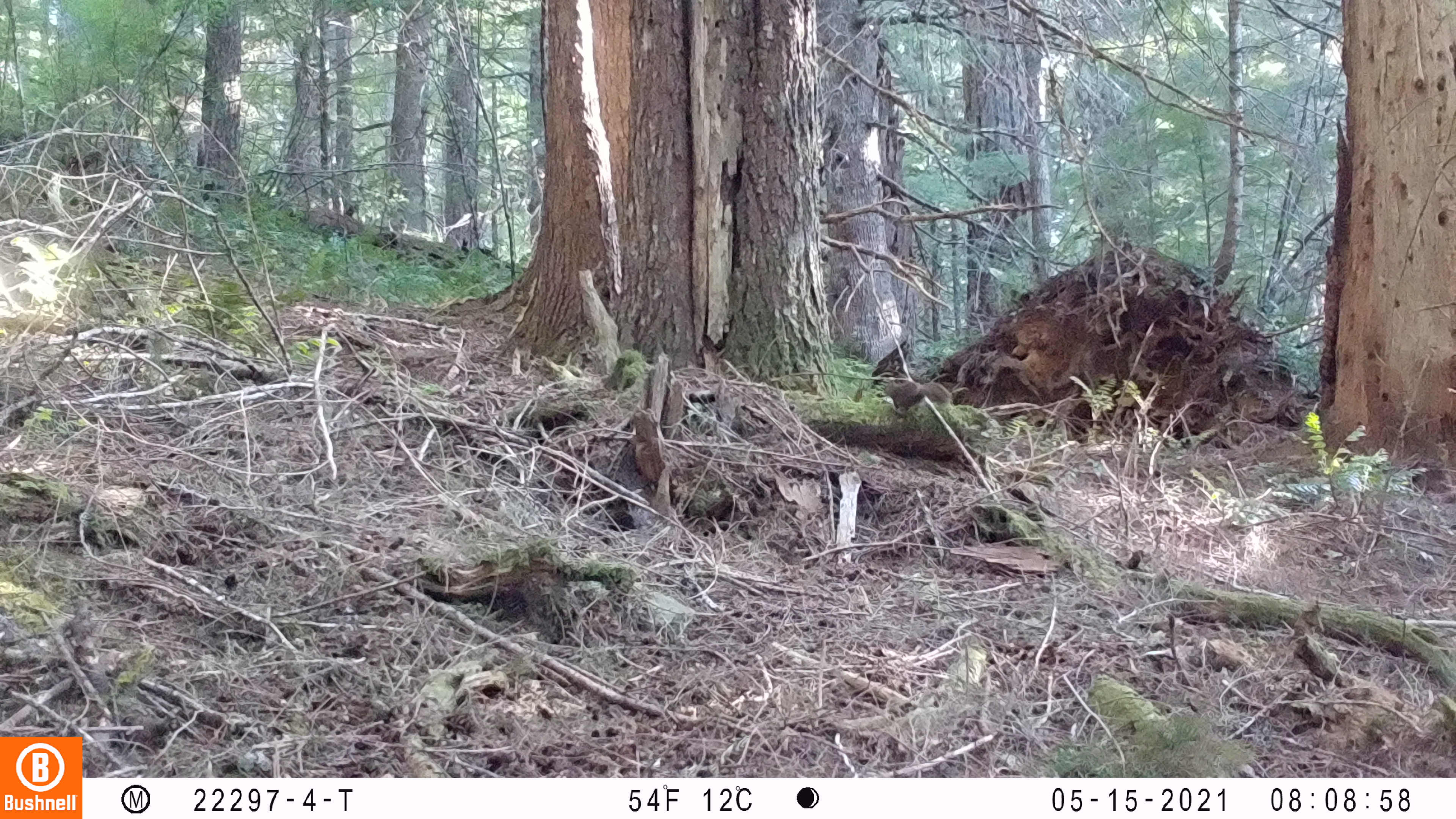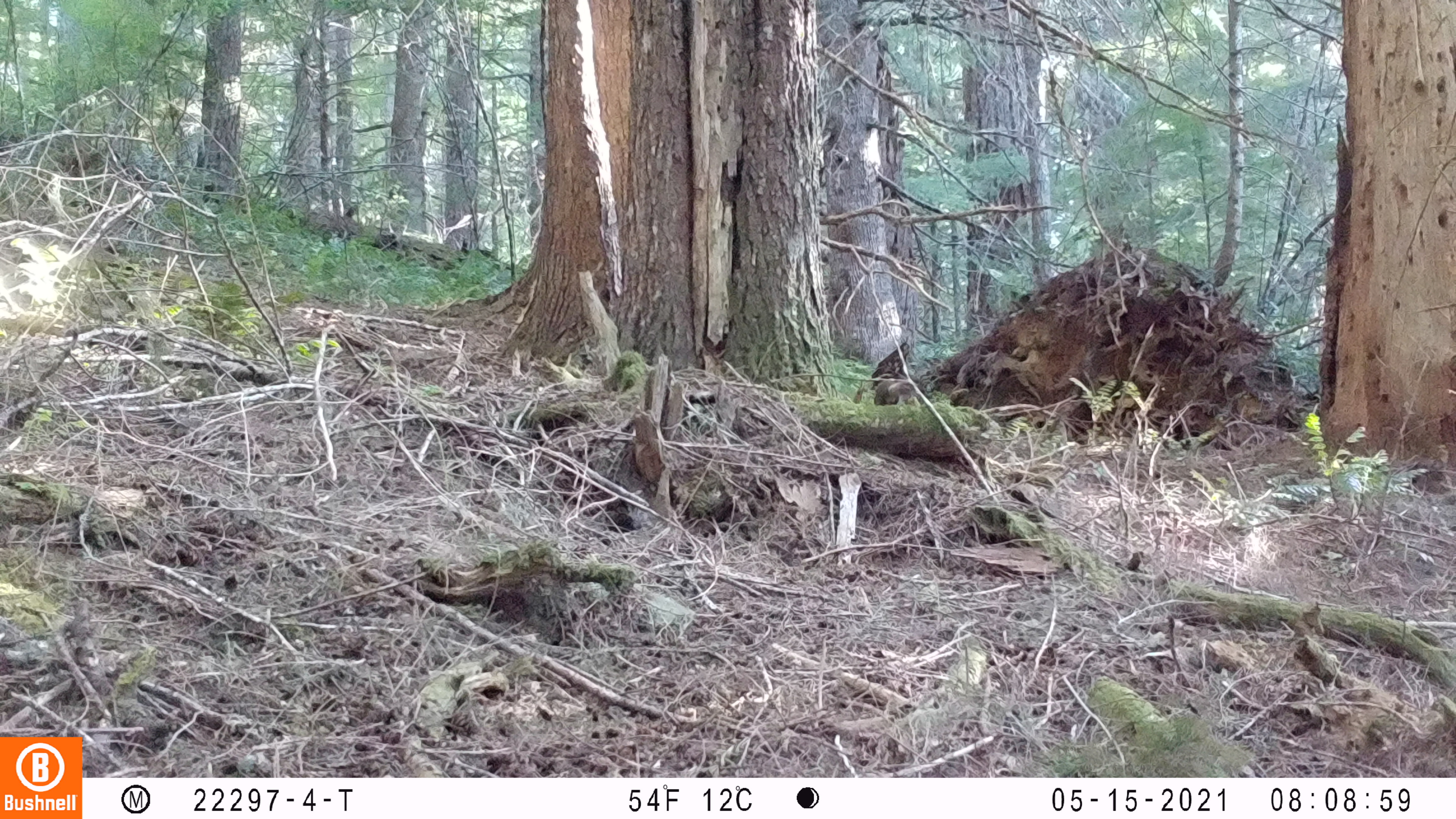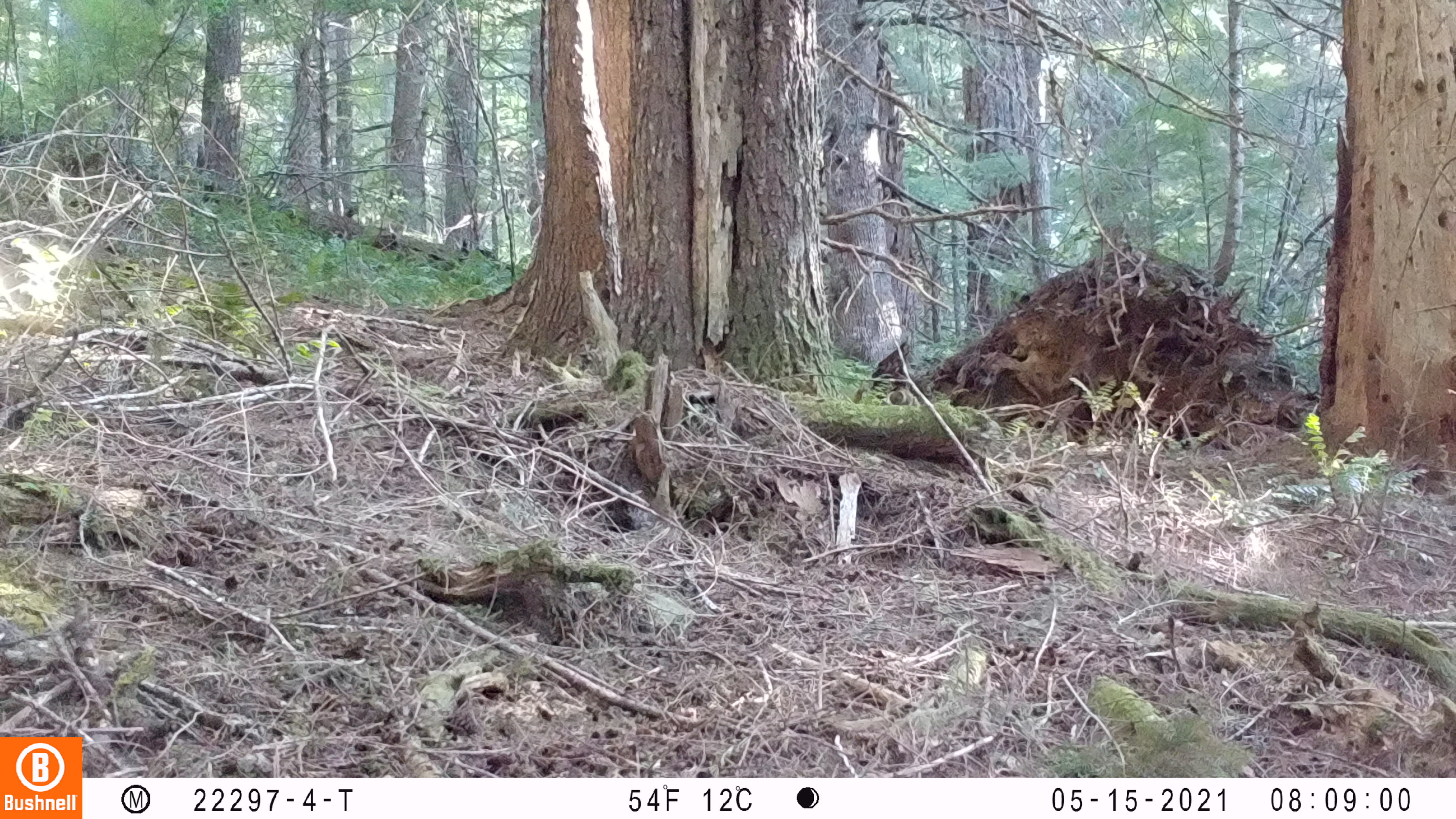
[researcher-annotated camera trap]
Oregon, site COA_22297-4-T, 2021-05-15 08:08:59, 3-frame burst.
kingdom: Animalia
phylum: Chordata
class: Mammalia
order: Rodentia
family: Sciuridae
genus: Tamiasciurus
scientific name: Tamiasciurus douglasii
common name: douglas squirrel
Douglas squirrel (Tamiasciurus douglasii).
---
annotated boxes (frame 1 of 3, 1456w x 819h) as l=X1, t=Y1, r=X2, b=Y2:
douglas squirrel: l=868, t=352, r=962, b=428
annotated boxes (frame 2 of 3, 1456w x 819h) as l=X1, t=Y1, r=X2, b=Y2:
douglas squirrel: l=851, t=372, r=931, b=414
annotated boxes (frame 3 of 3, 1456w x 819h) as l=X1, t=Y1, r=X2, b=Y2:
douglas squirrel: l=883, t=381, r=924, b=419